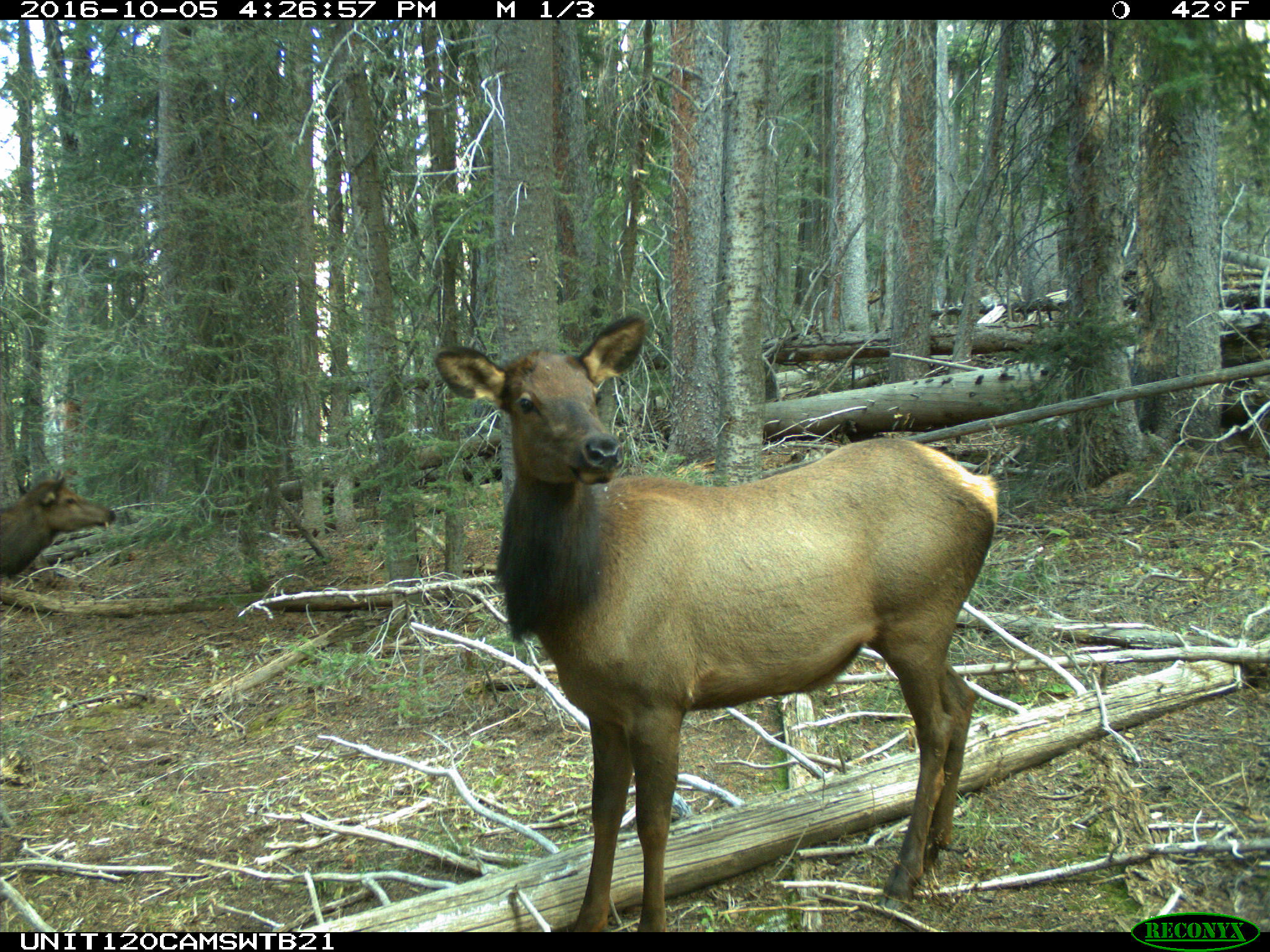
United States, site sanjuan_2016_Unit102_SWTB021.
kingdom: Animalia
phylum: Chordata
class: Mammalia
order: Artiodactyla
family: Cervidae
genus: Cervus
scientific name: Cervus elaphus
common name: red deer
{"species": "Cervus elaphus (red deer)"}